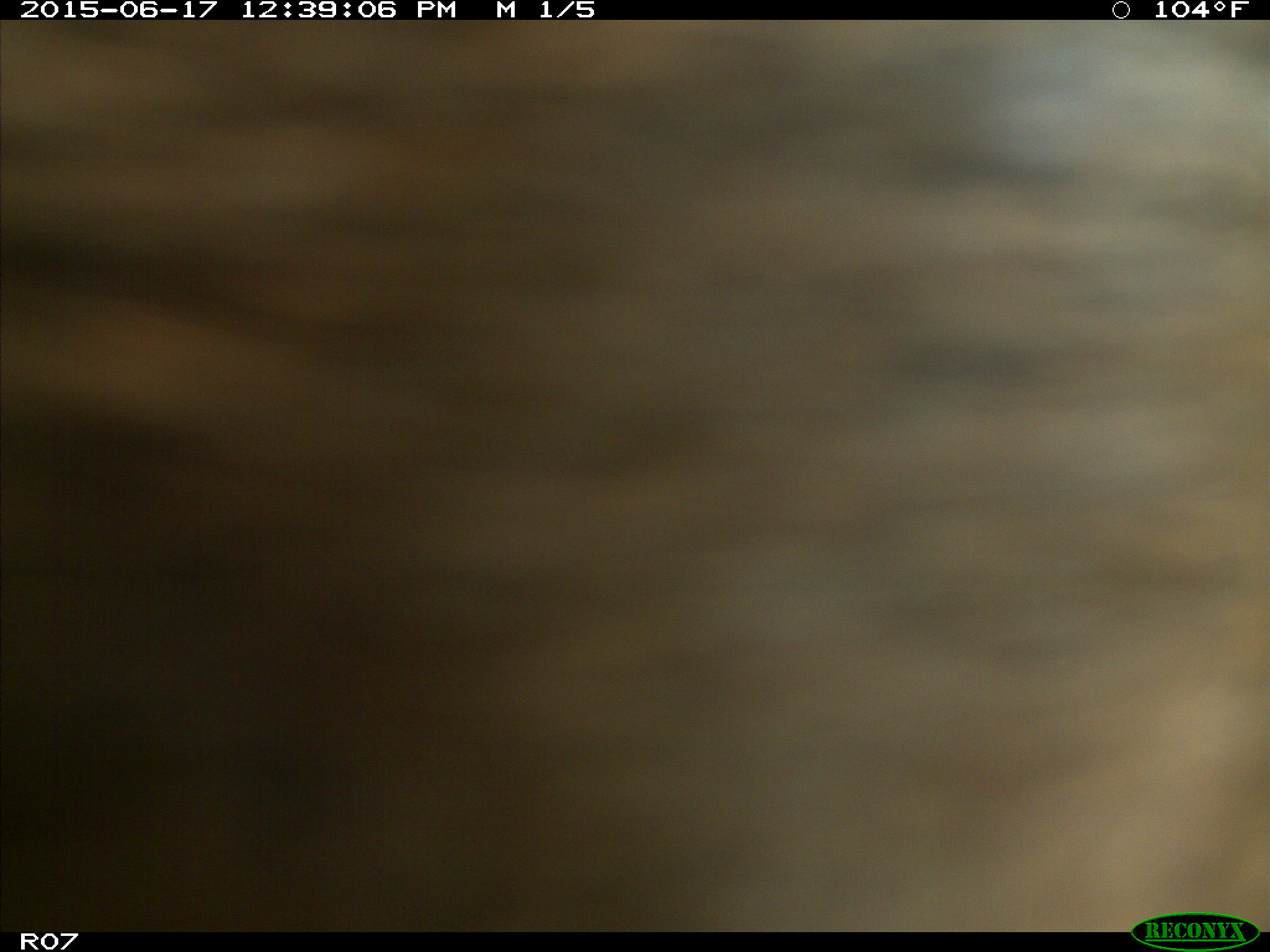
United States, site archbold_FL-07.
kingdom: Animalia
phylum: Chordata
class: Mammalia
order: Artiodactyla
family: Bovidae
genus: Bos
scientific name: Bos taurus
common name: domestic cow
Bos taurus (domestic cow).